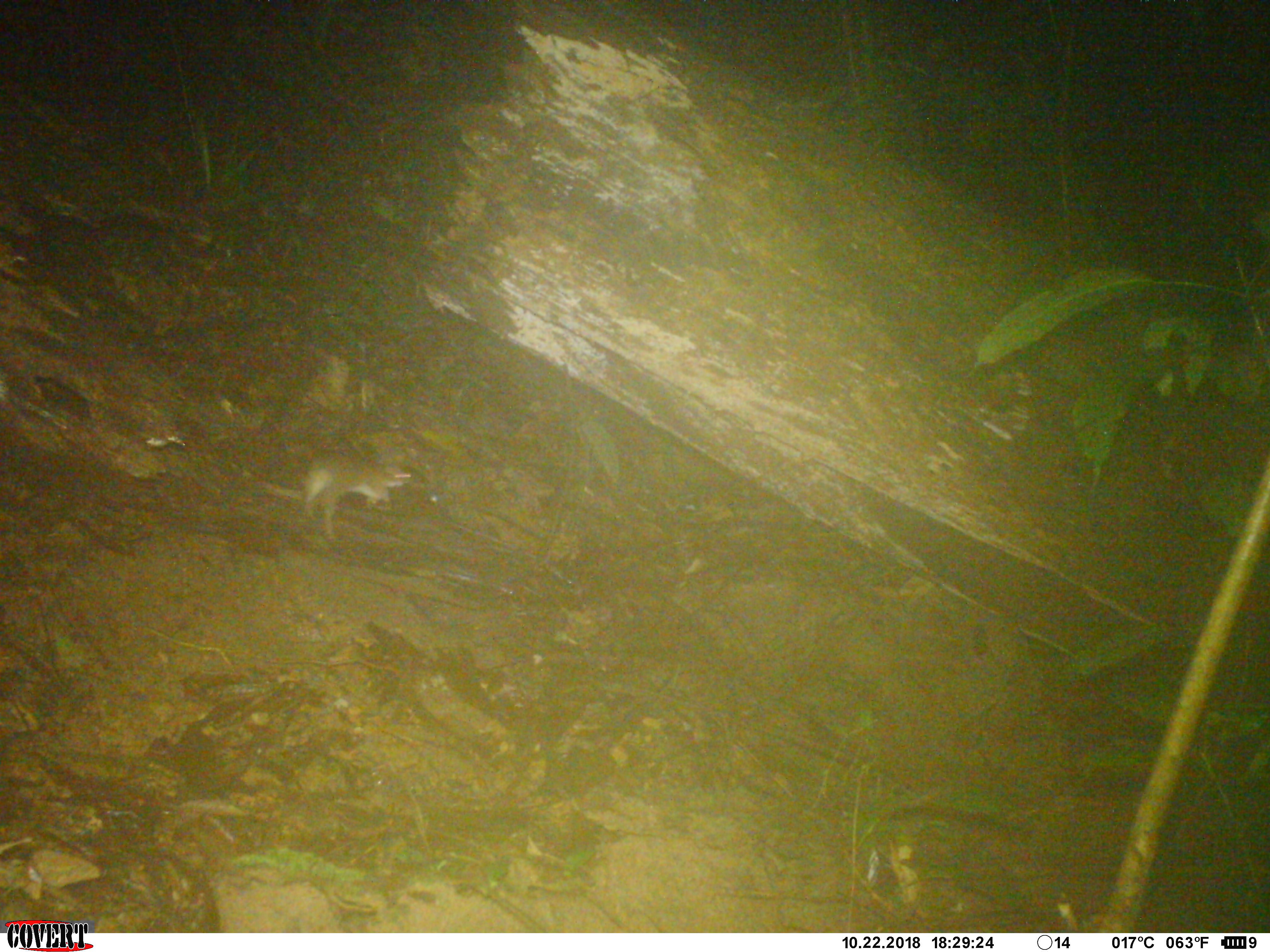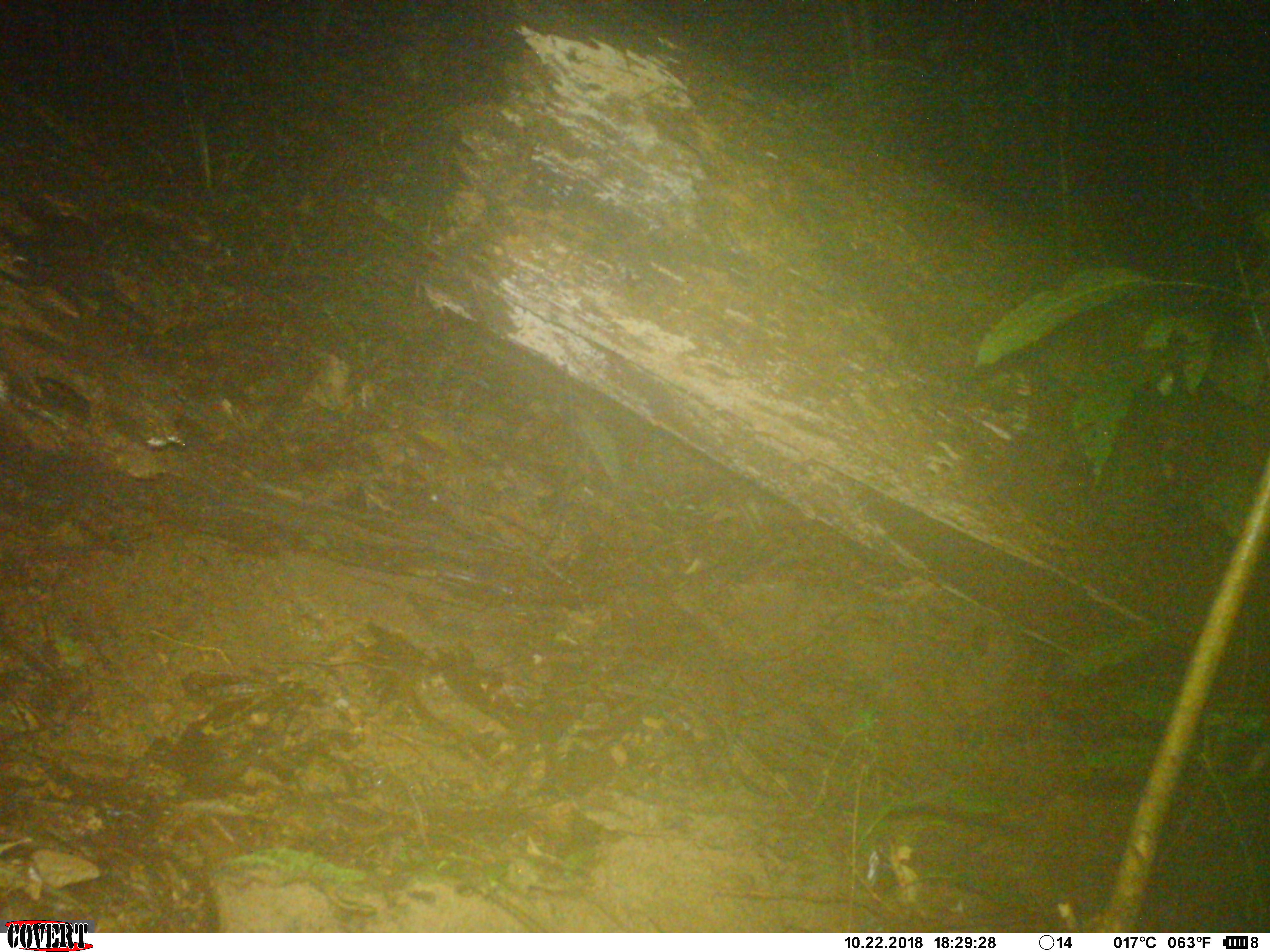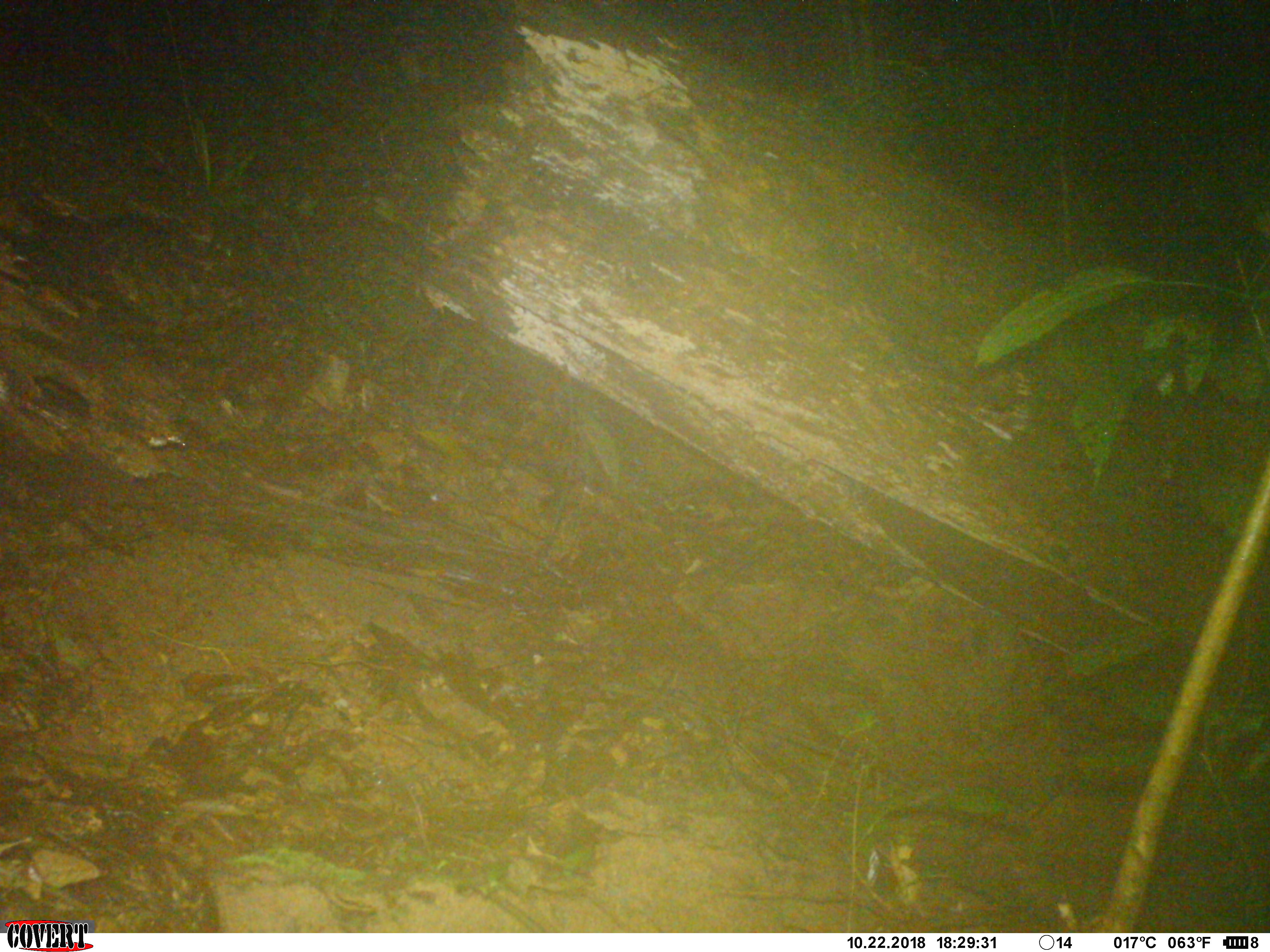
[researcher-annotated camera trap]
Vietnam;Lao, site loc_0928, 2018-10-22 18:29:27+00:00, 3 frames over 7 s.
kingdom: Animalia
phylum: Chordata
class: Mammalia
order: Rodentia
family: Muridae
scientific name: Muridae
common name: old-world mice and rats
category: unidentified murid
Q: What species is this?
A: Unidentified murid (old-world mice and rats) (Muridae).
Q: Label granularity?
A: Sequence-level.